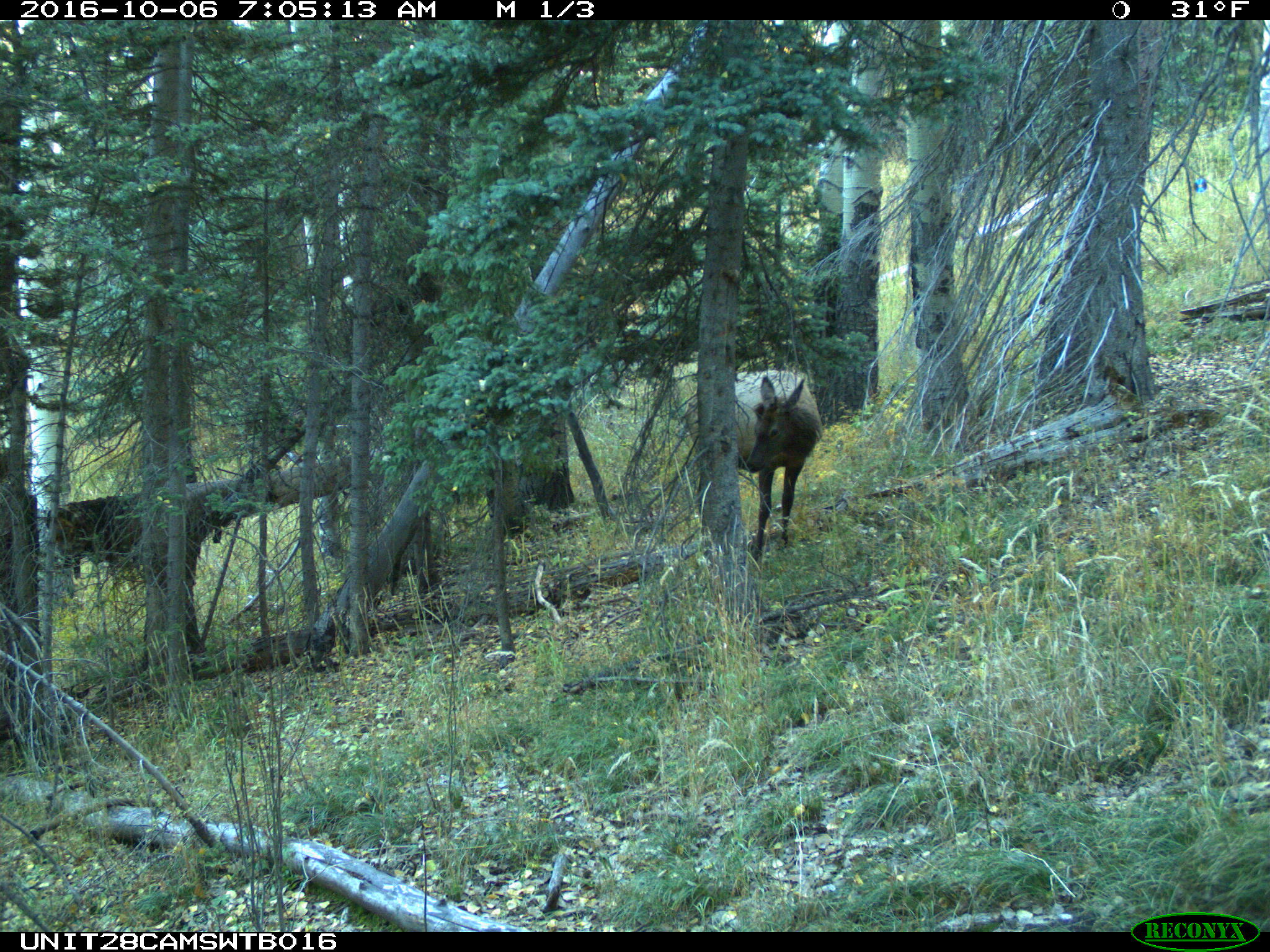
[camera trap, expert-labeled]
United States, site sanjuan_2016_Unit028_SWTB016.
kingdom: Animalia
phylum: Chordata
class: Mammalia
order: Artiodactyla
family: Cervidae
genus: Cervus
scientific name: Cervus elaphus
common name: red deer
Cervus elaphus (red deer).